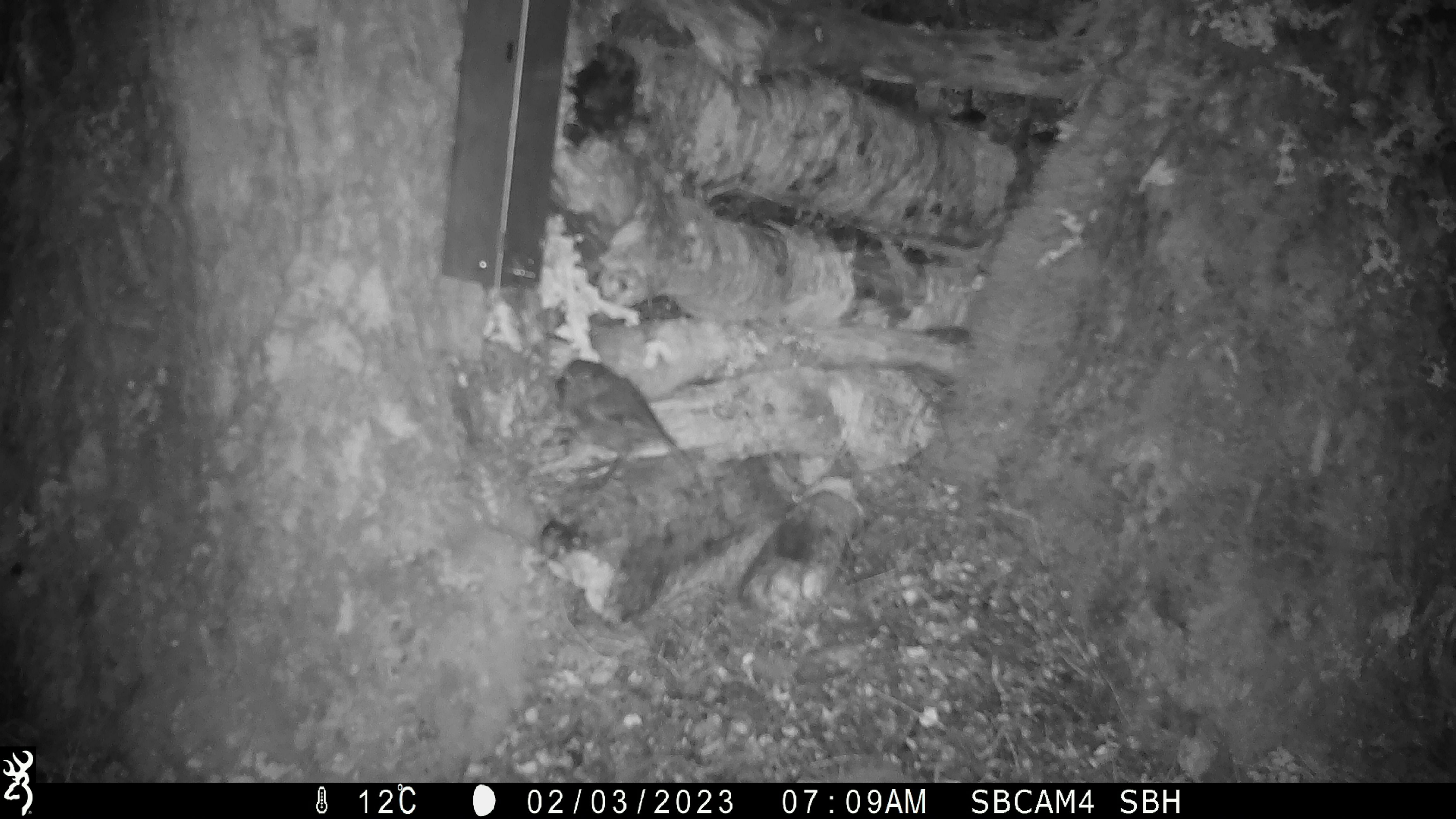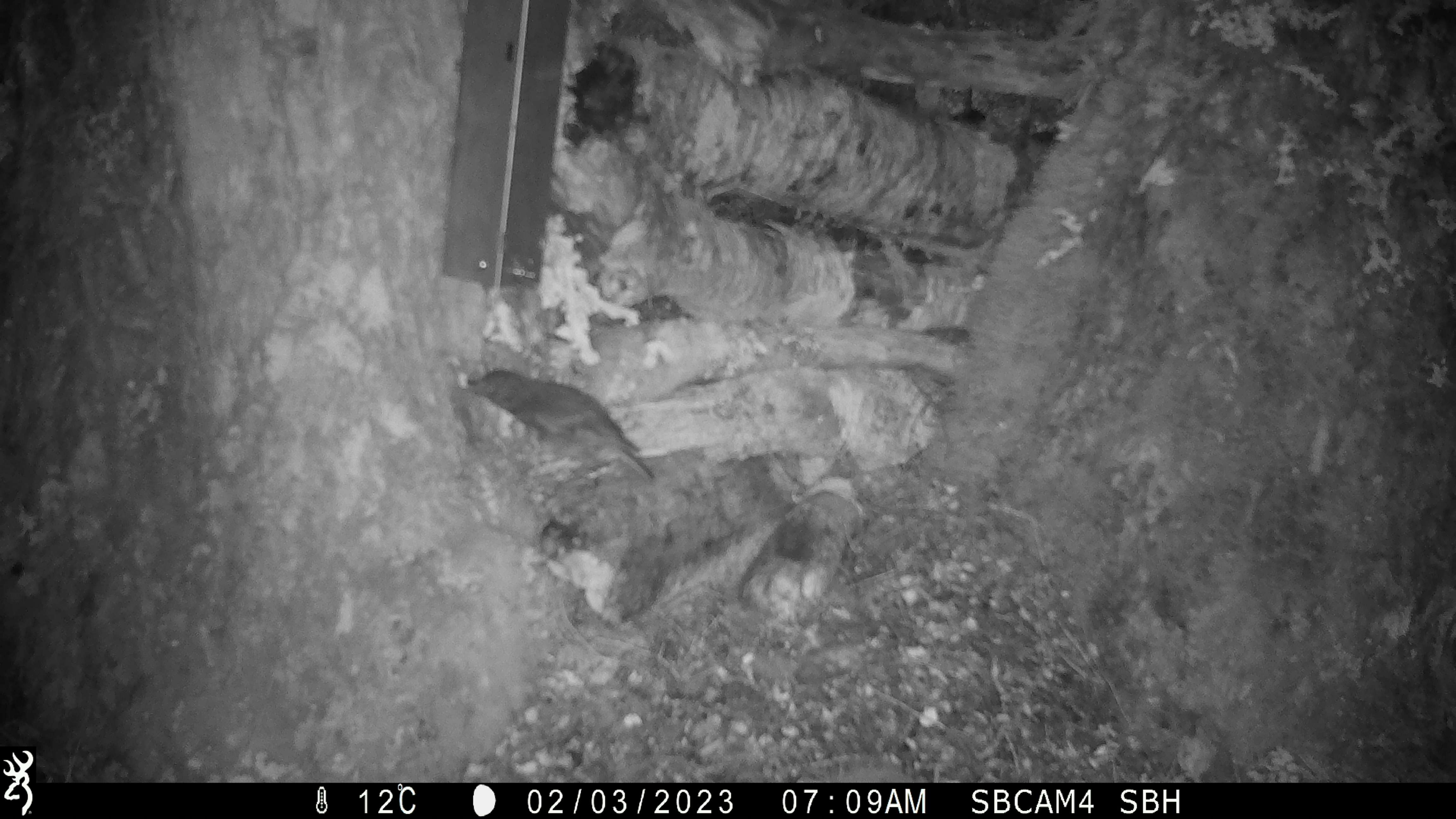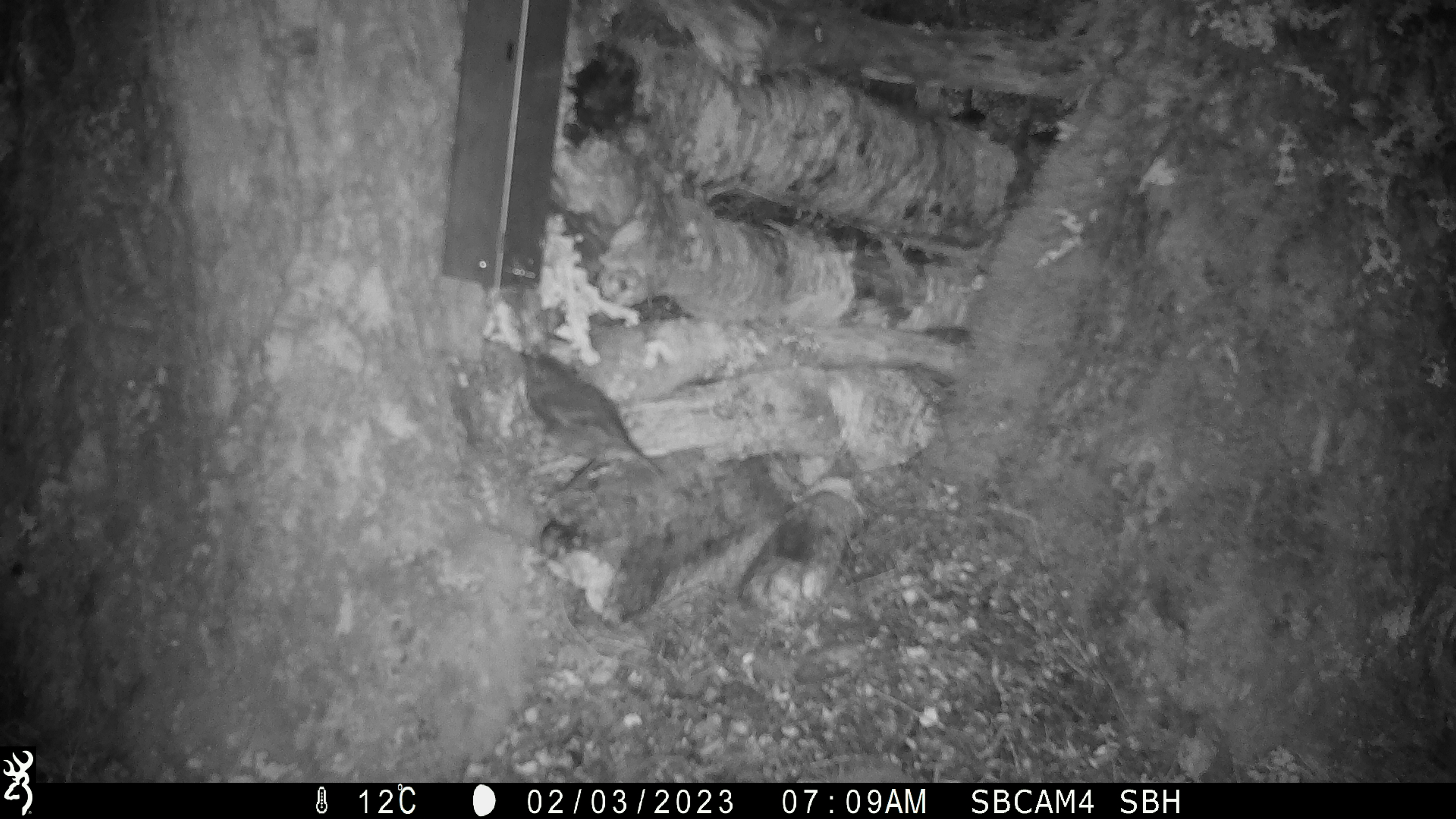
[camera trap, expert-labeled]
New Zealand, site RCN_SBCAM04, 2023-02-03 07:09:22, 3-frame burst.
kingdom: Animalia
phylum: Chordata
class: Aves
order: Passeriformes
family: Petroicidae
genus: Petroica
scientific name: Petroica australis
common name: new zealand robin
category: robin